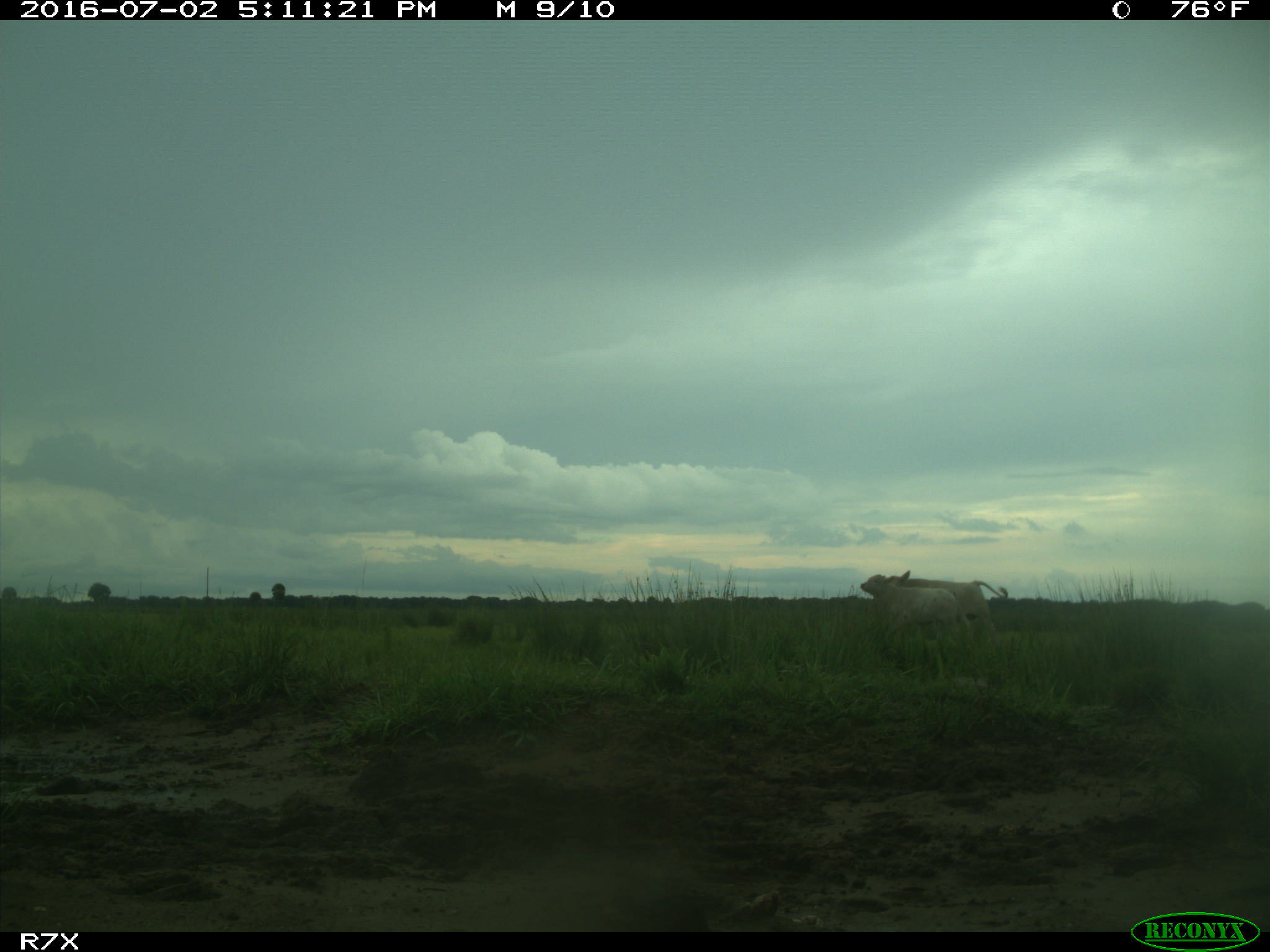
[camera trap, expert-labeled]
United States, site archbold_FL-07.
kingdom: Animalia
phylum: Chordata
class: Mammalia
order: Artiodactyla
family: Bovidae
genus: Bos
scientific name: Bos taurus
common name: domestic cow